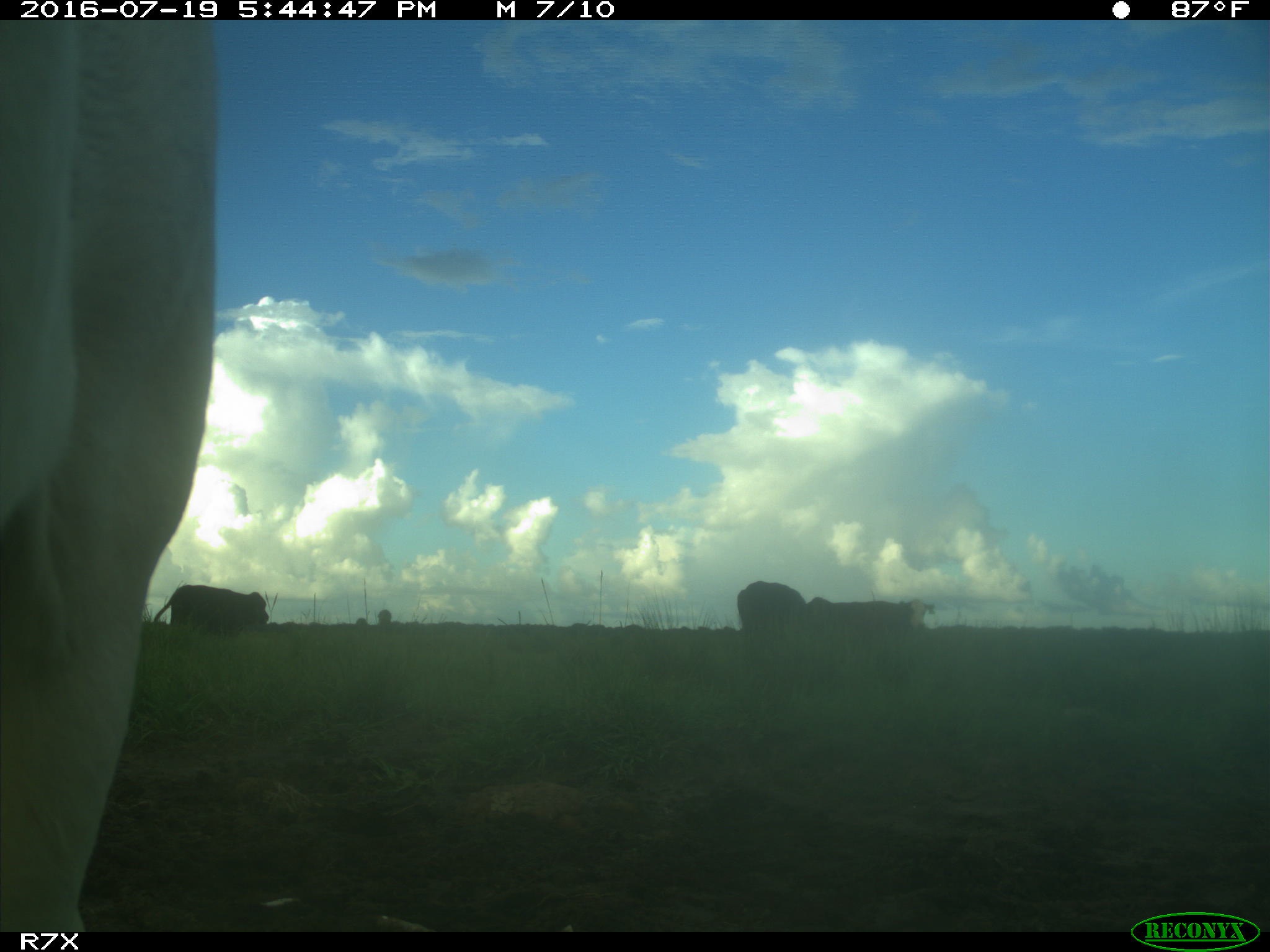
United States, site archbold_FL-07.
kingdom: Animalia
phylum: Chordata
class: Mammalia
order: Artiodactyla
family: Bovidae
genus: Bos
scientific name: Bos taurus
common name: domestic cow